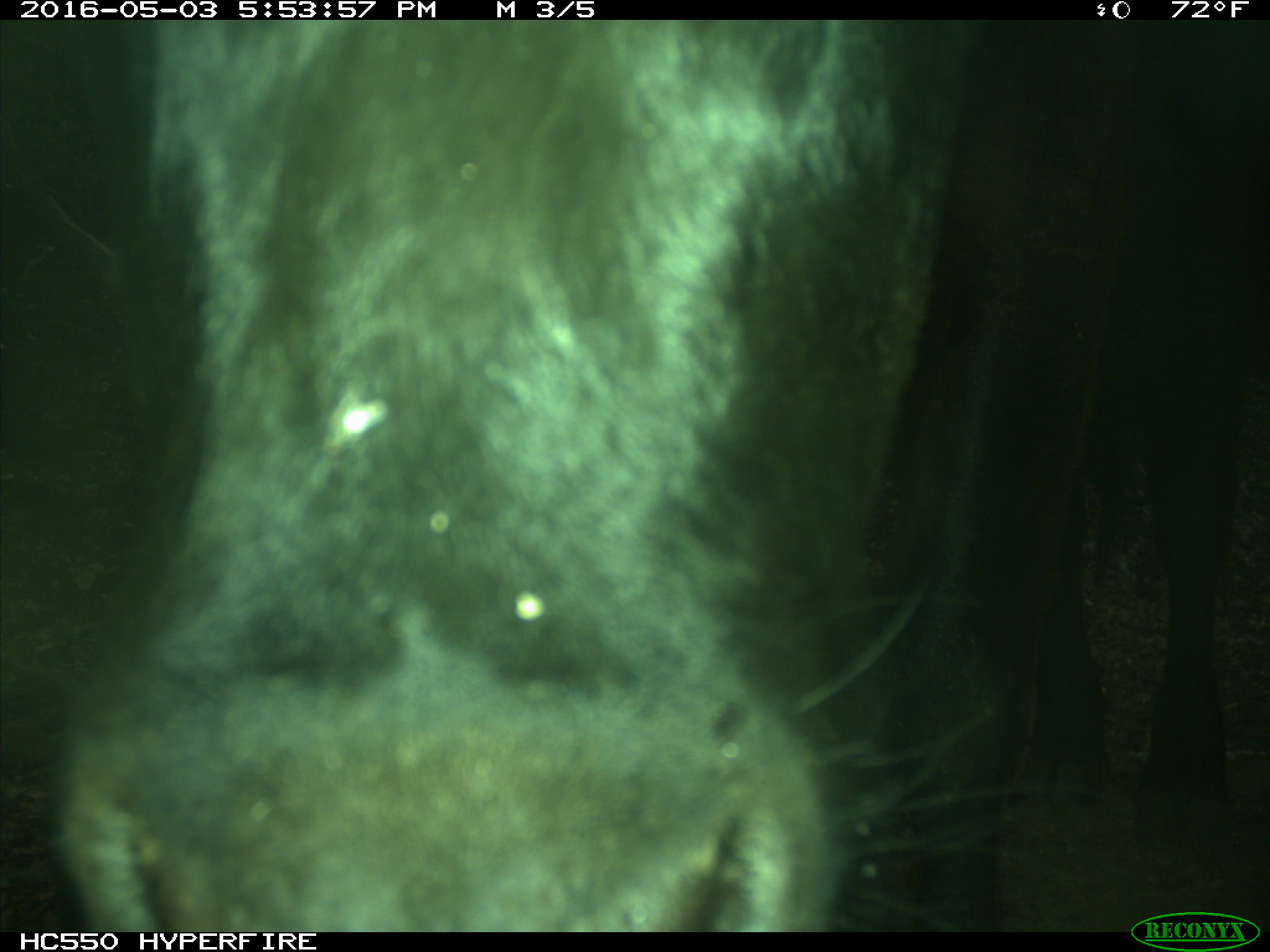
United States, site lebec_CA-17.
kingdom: Animalia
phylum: Chordata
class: Mammalia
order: Artiodactyla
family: Bovidae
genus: Bos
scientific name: Bos taurus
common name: domestic cow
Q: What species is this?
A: Bos taurus (domestic cow).